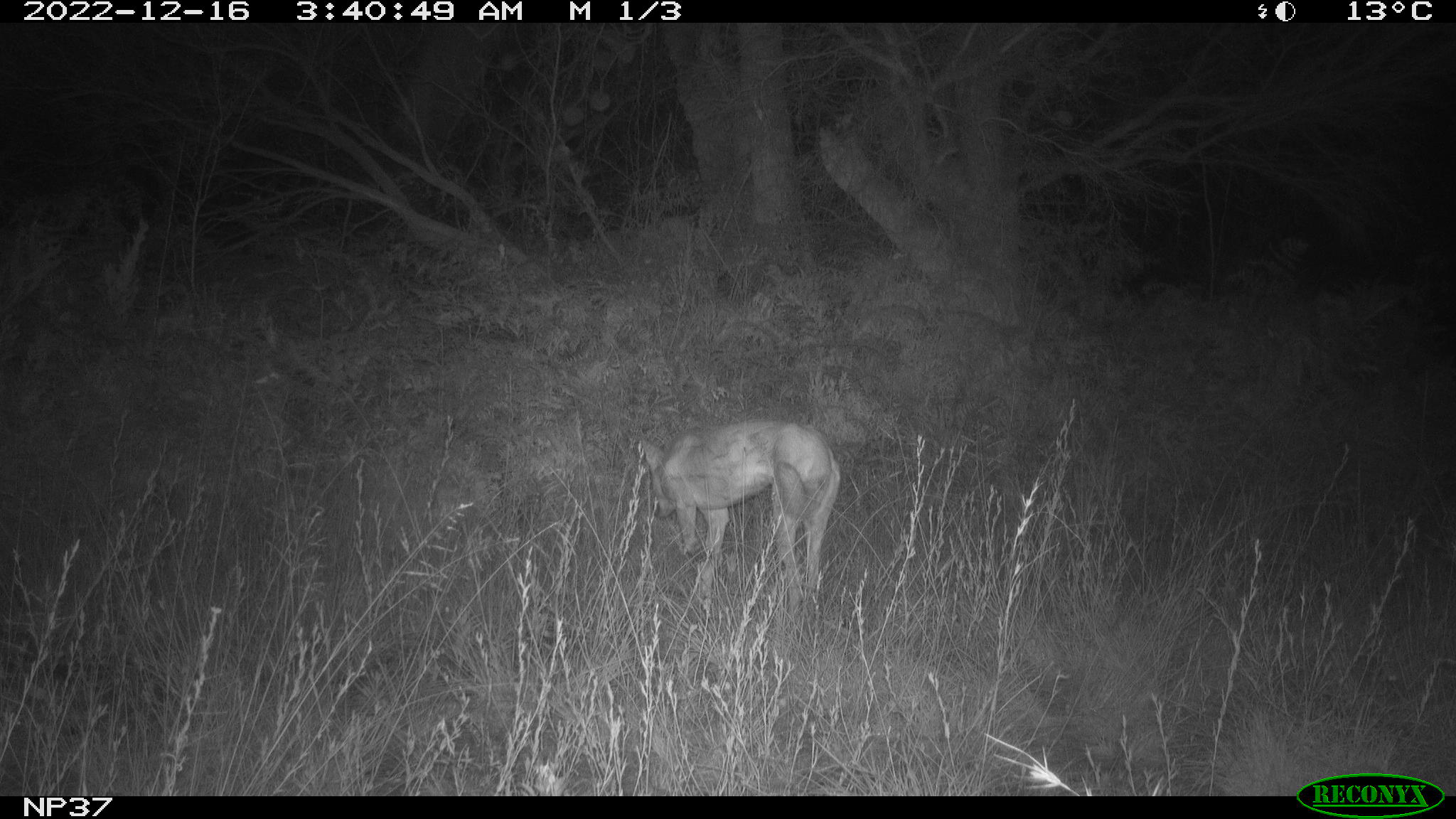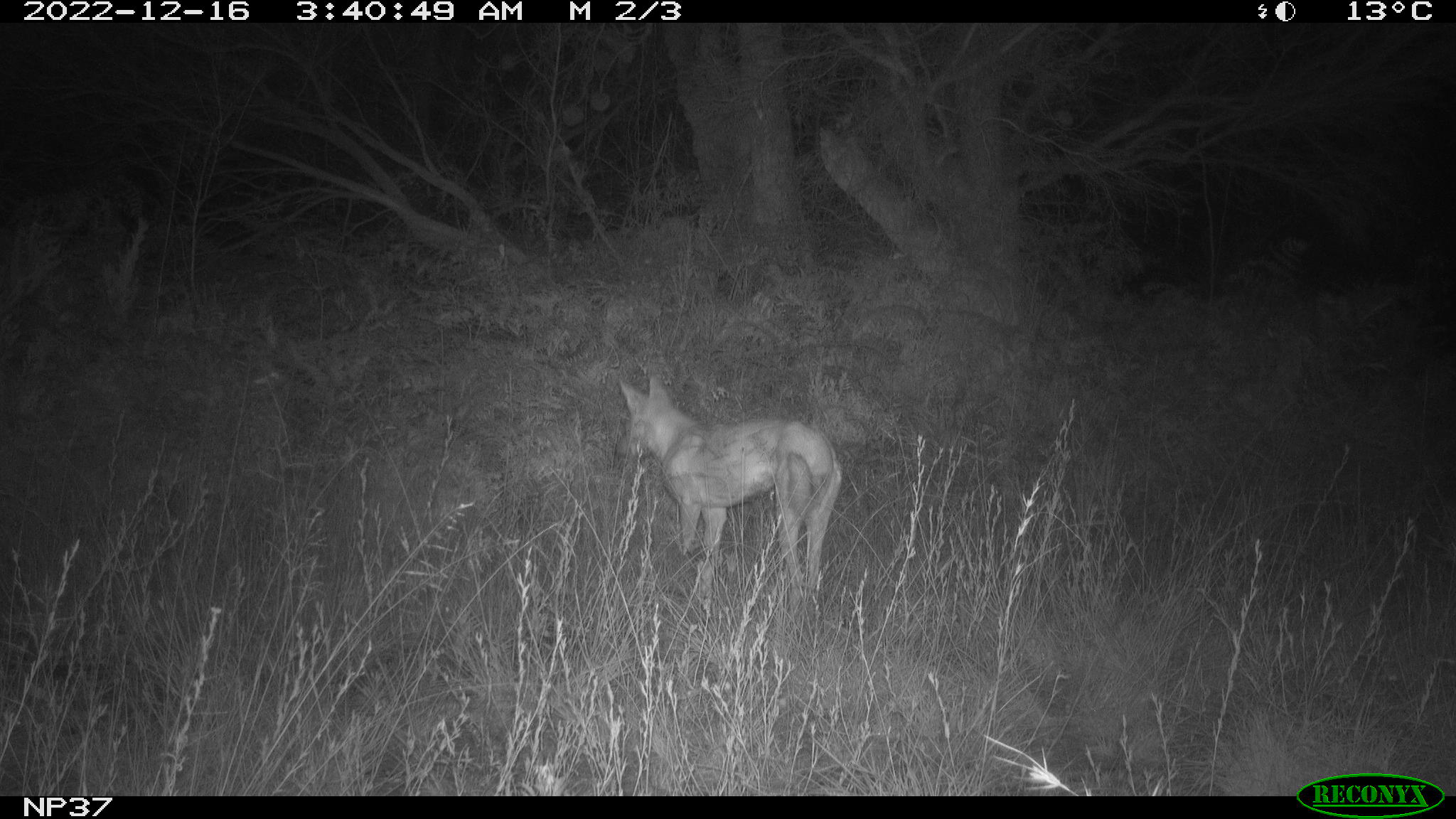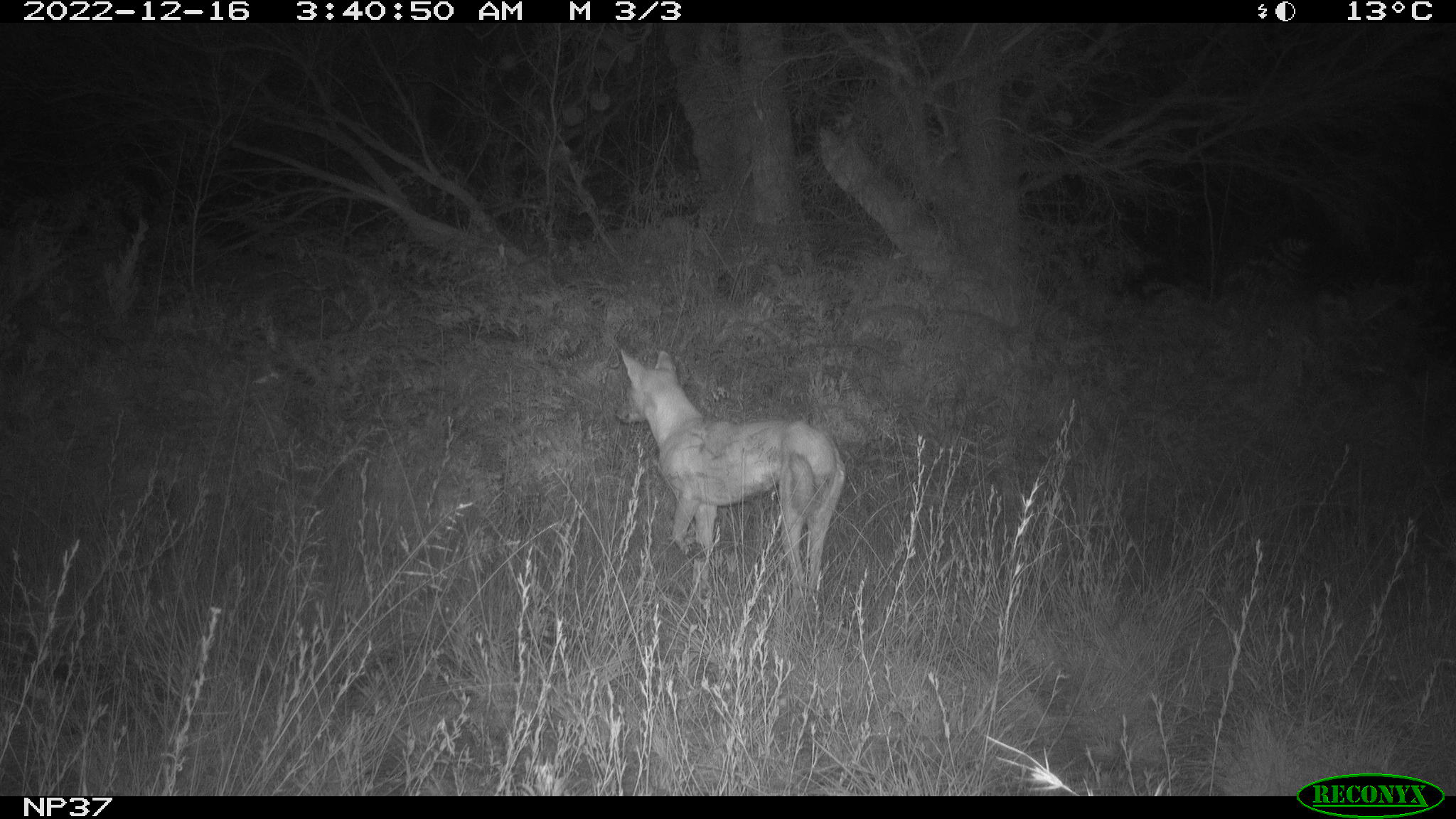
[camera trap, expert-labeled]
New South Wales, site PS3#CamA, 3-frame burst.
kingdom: Animalia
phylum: Chordata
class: Mammalia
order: Carnivora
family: Canidae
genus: Canis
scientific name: Canis familiaris dingo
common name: dingo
Dingo (Canis familiaris dingo).